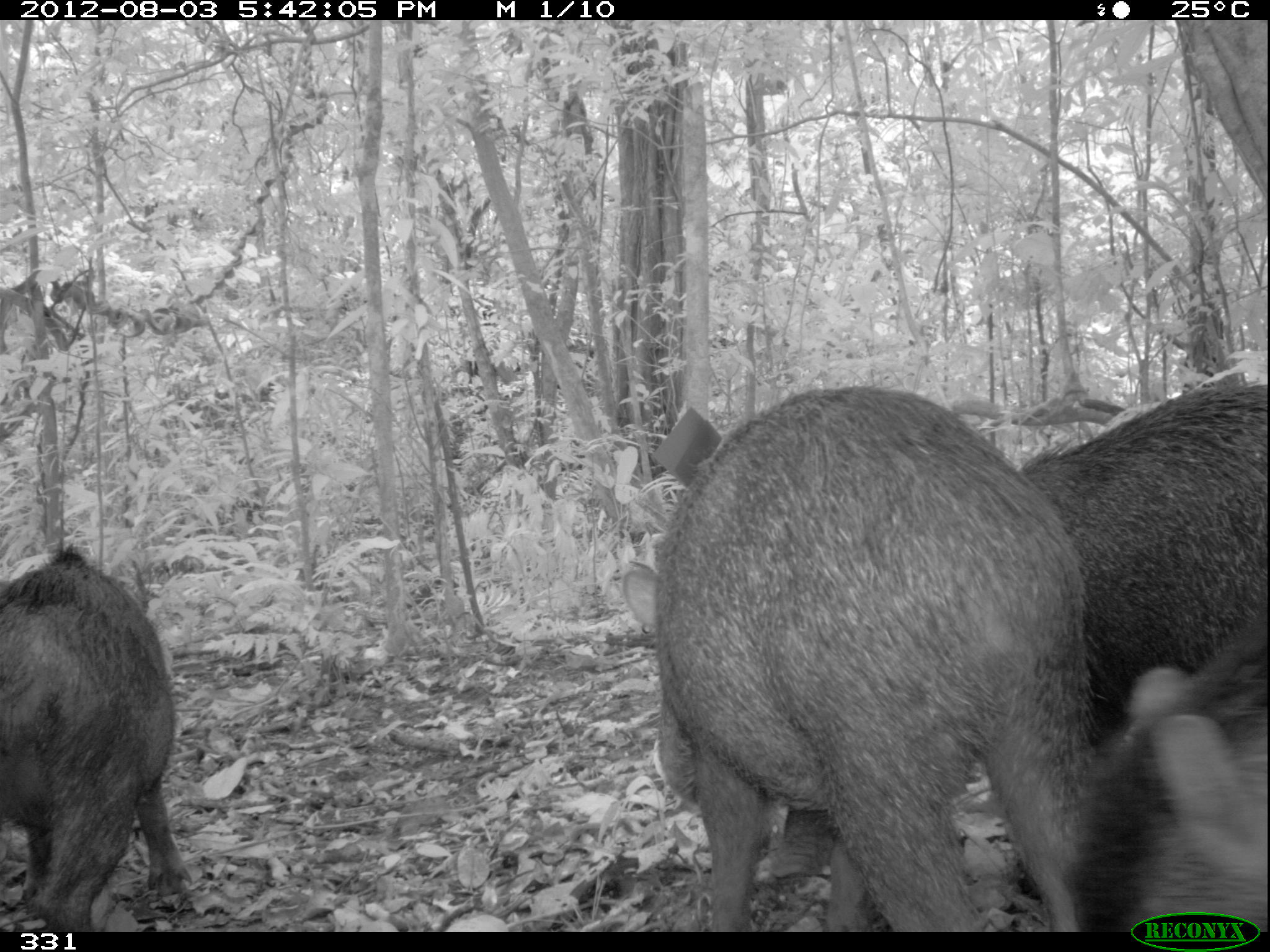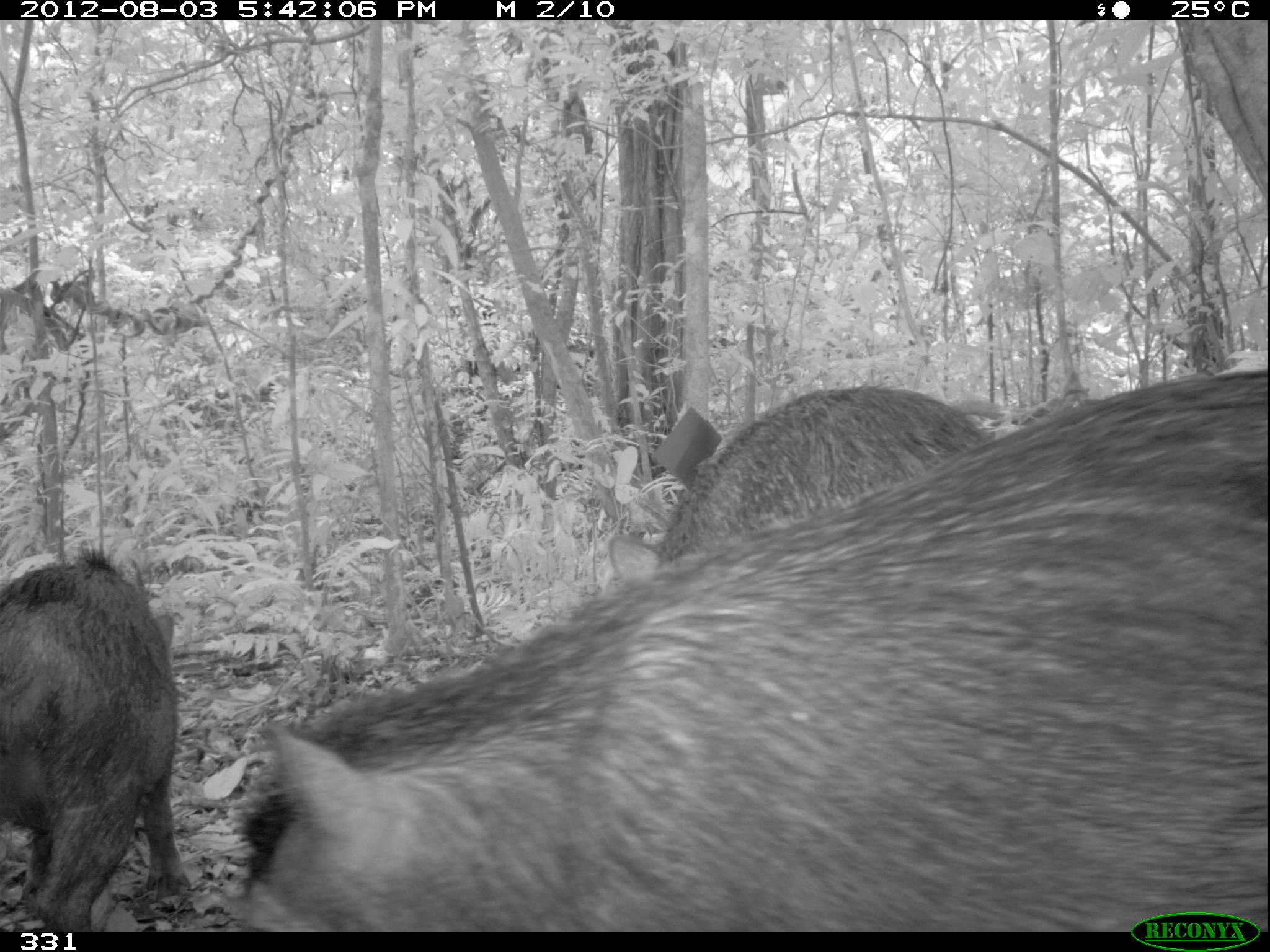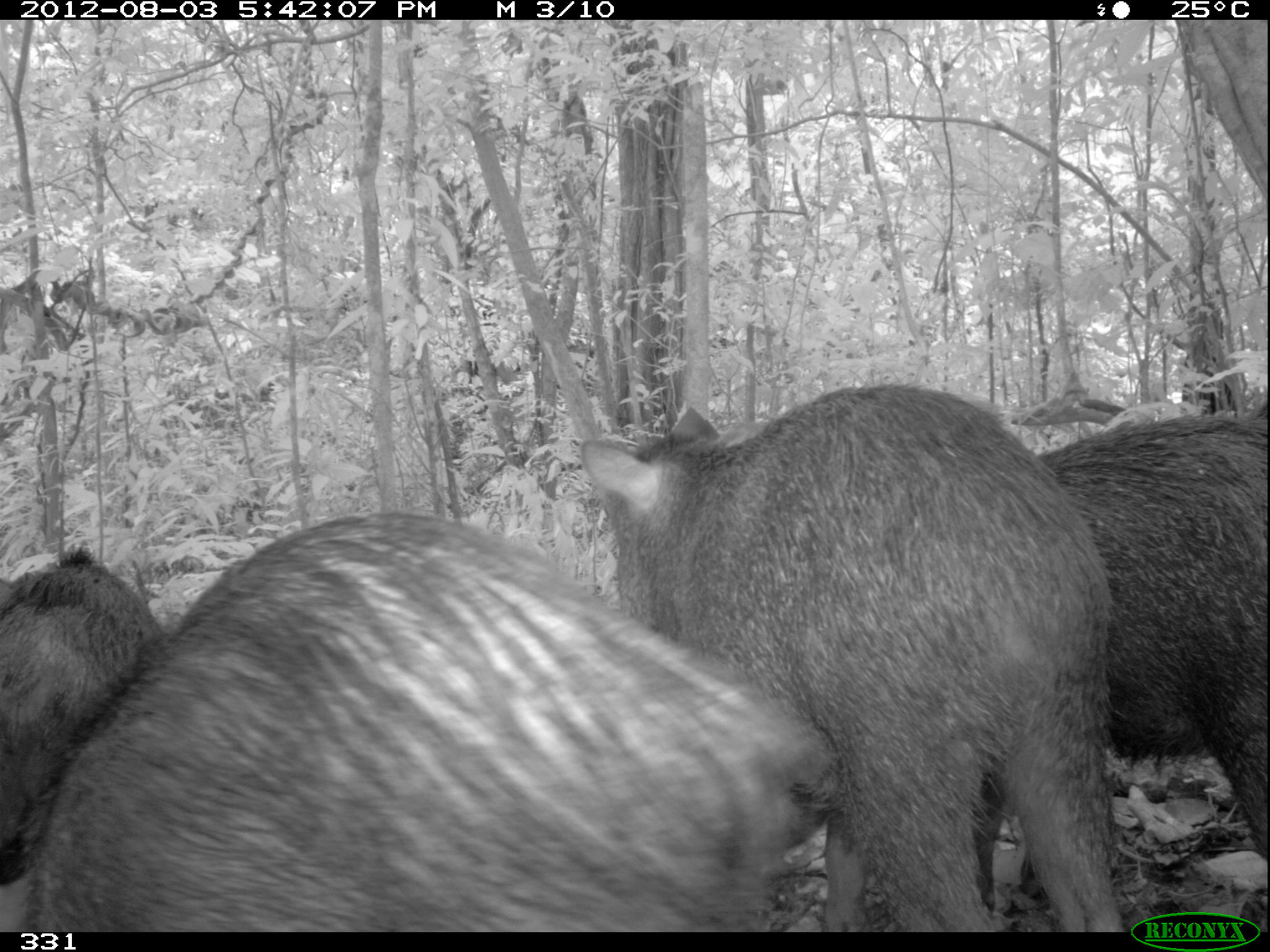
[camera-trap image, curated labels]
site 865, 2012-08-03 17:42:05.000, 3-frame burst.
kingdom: Animalia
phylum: Chordata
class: Mammalia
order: Artiodactyla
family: Tayassuidae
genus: Tayassu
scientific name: Tayassu pecari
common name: white-lipped peccary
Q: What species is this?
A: Tayassu pecari (white-lipped peccary).